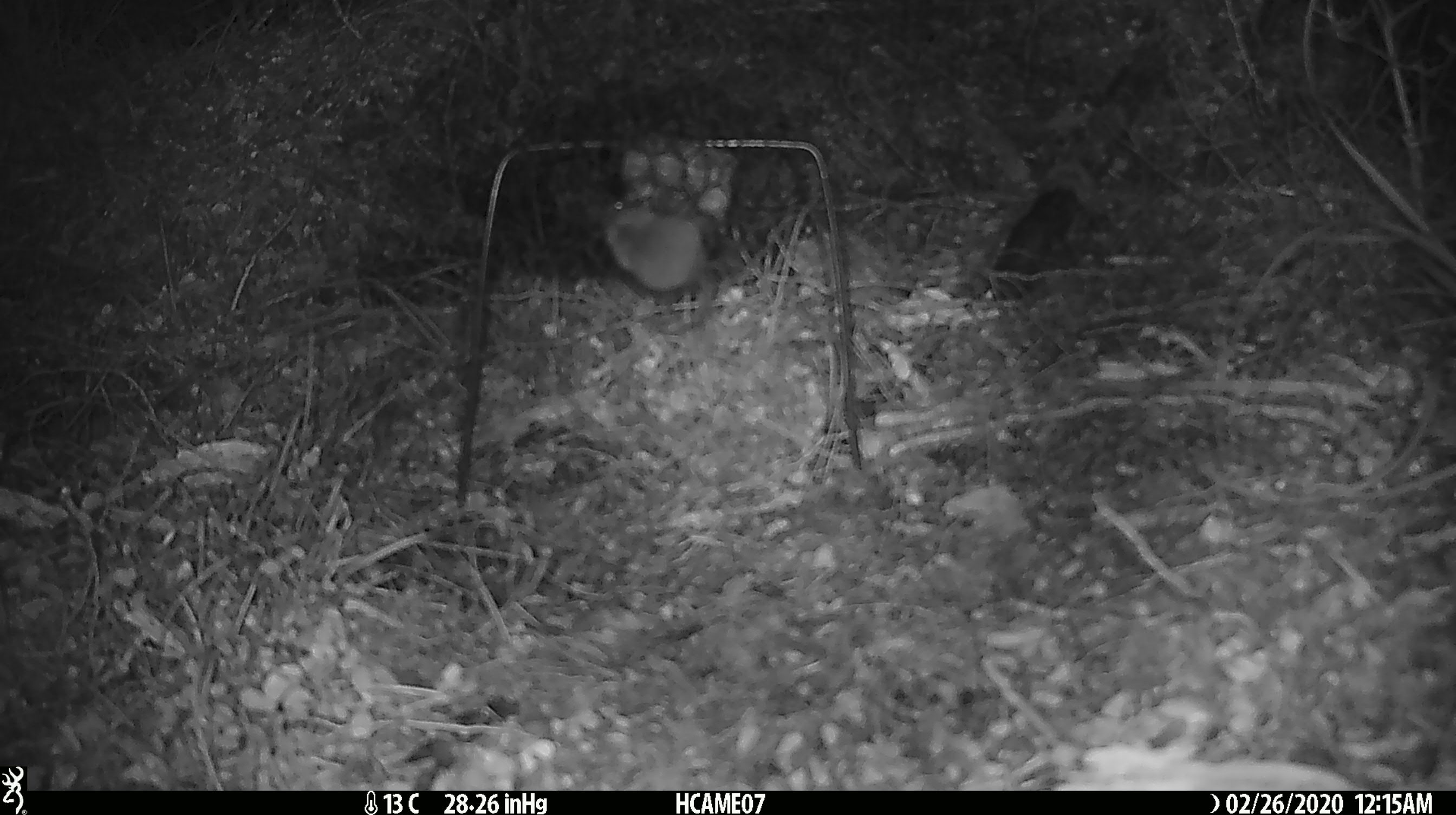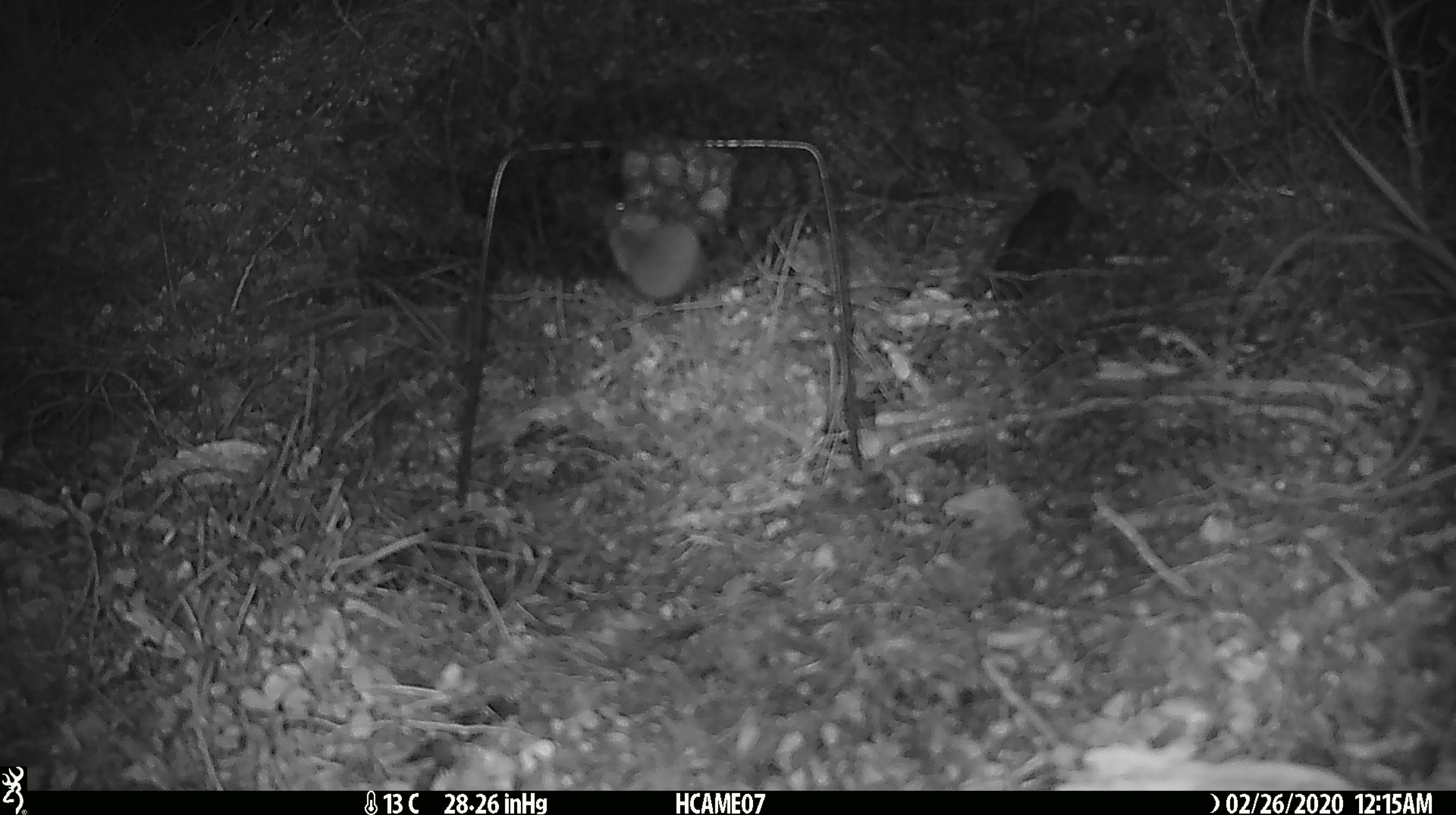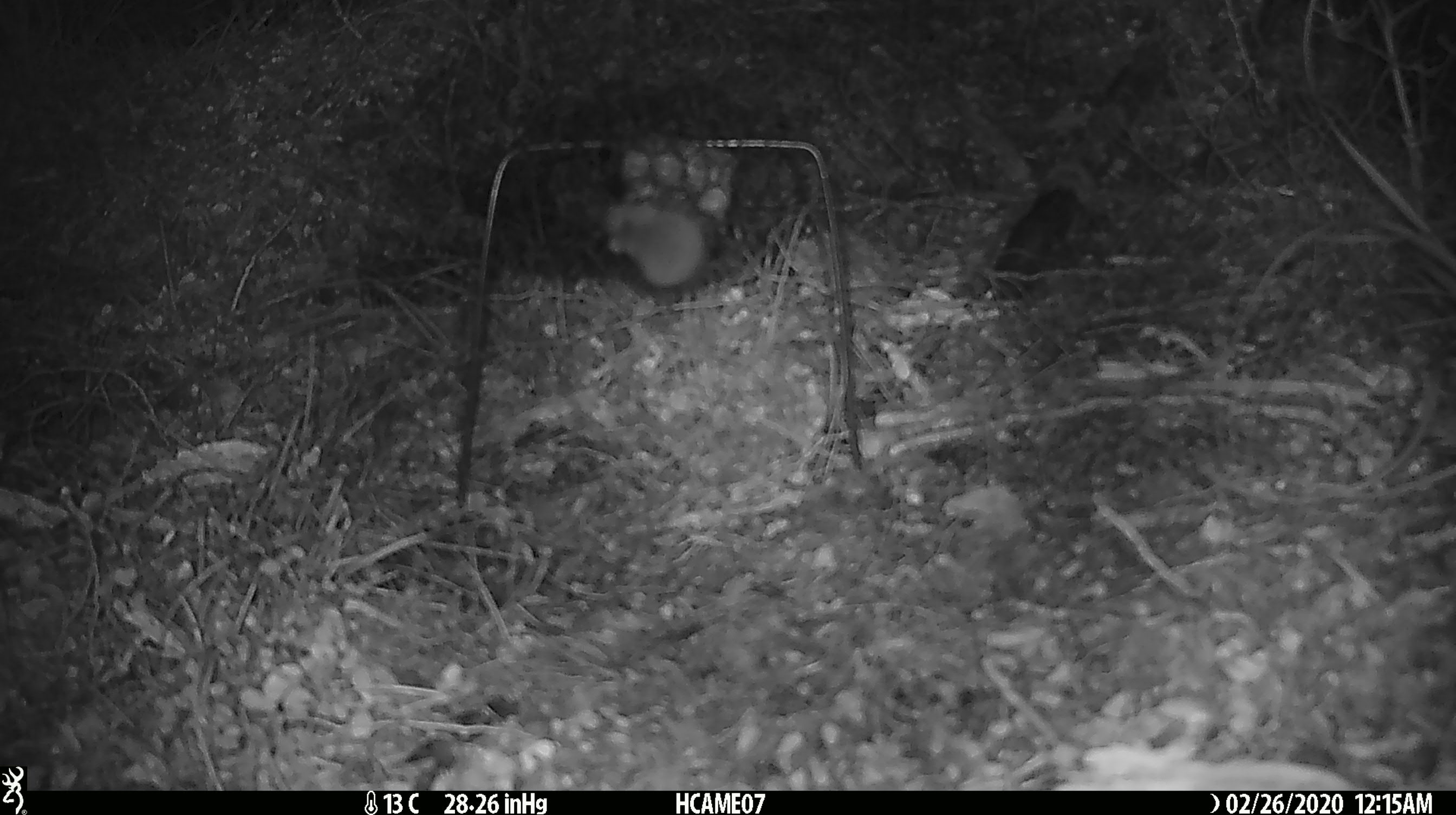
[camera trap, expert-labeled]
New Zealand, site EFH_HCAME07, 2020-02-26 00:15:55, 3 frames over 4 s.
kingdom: Animalia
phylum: Chordata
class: Mammalia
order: Rodentia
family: Muridae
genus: Mus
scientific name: Mus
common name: mouse